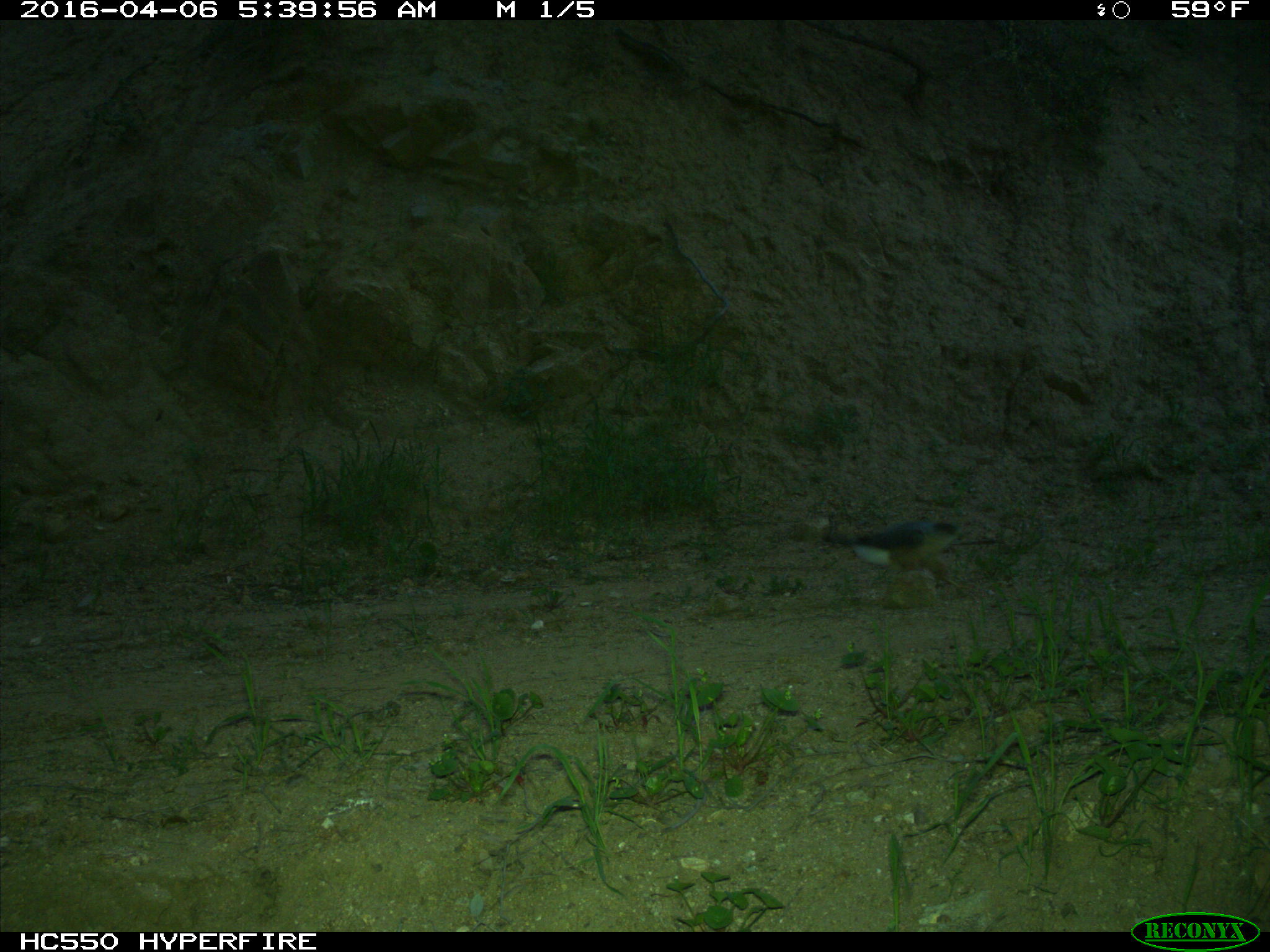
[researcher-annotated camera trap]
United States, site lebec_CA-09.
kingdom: Animalia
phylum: Chordata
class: Aves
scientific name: Aves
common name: birds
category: unidentified bird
Unidentified bird (birds) (Aves).